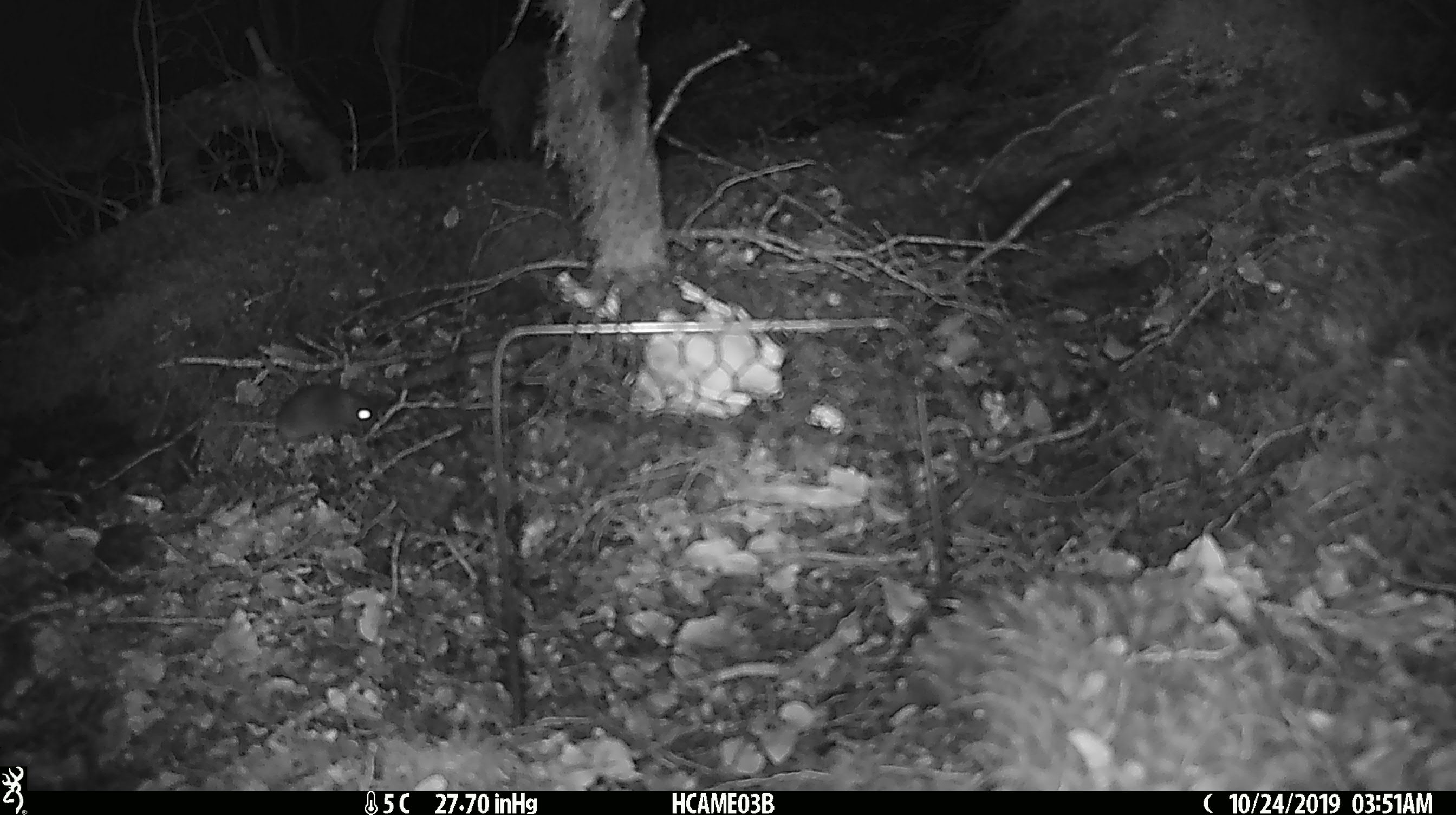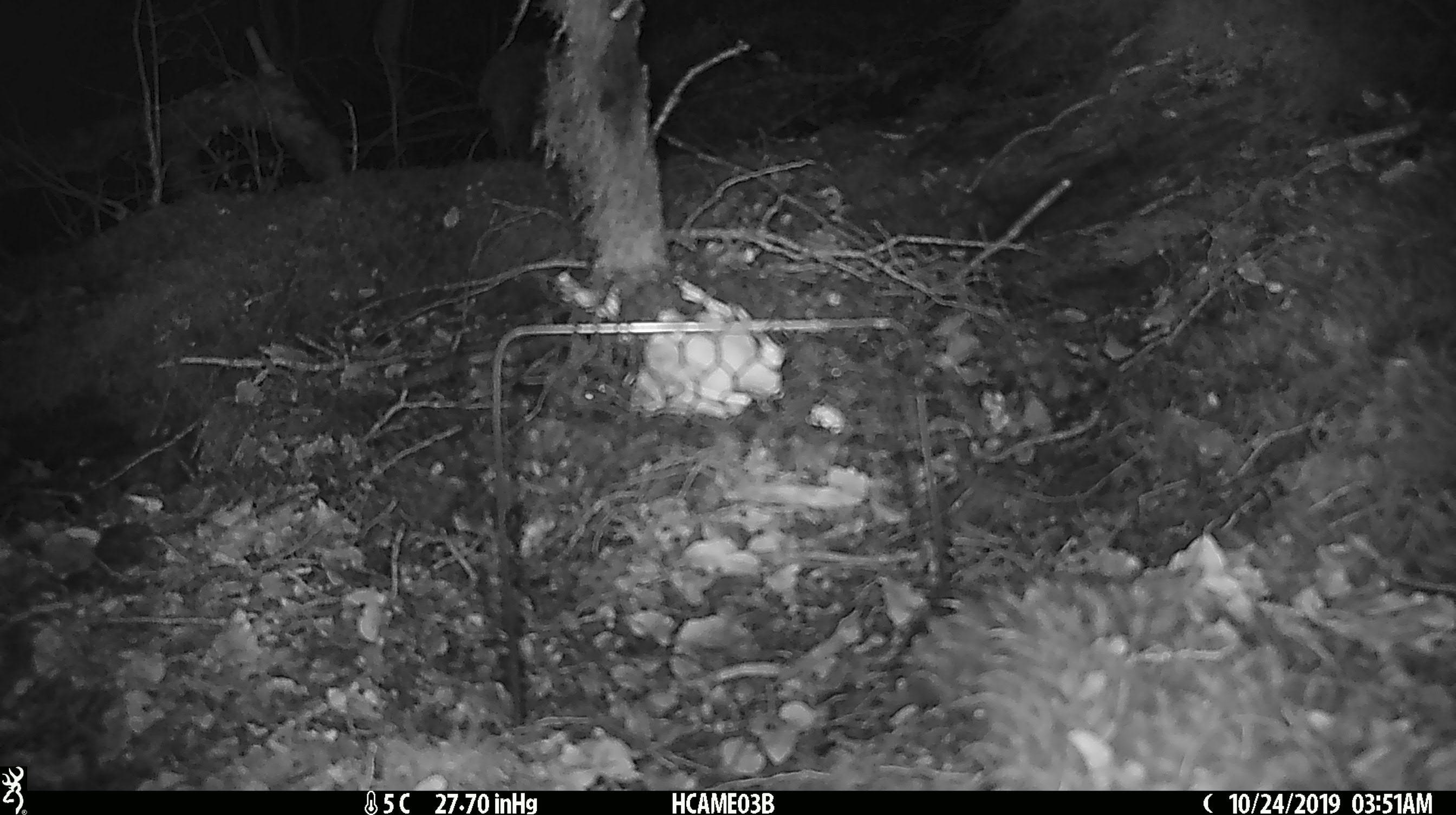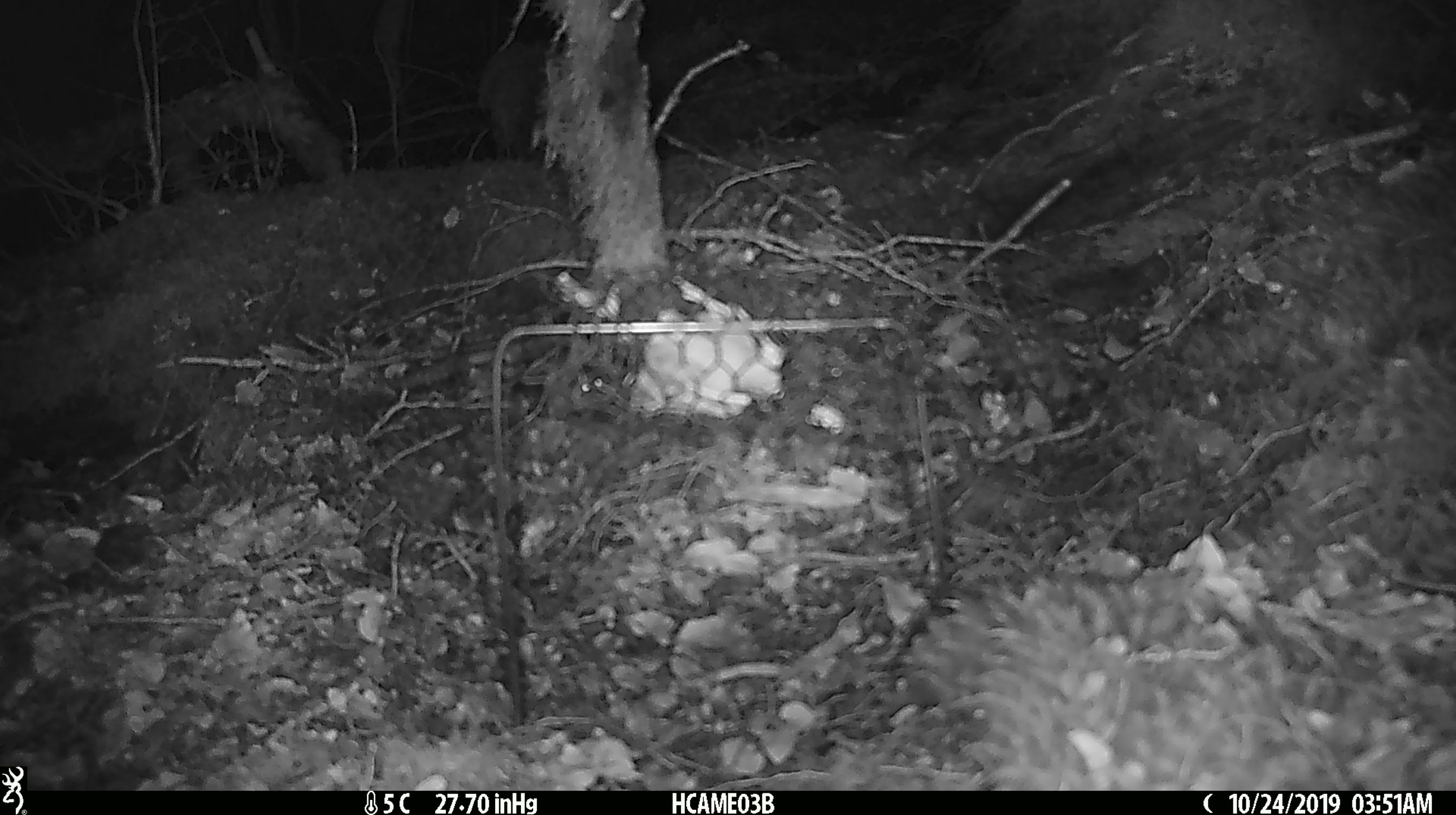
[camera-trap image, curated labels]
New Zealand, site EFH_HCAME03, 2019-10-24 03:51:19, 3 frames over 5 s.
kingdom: Animalia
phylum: Chordata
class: Mammalia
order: Rodentia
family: Muridae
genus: Mus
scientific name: Mus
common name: mouse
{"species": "mouse (Mus)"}